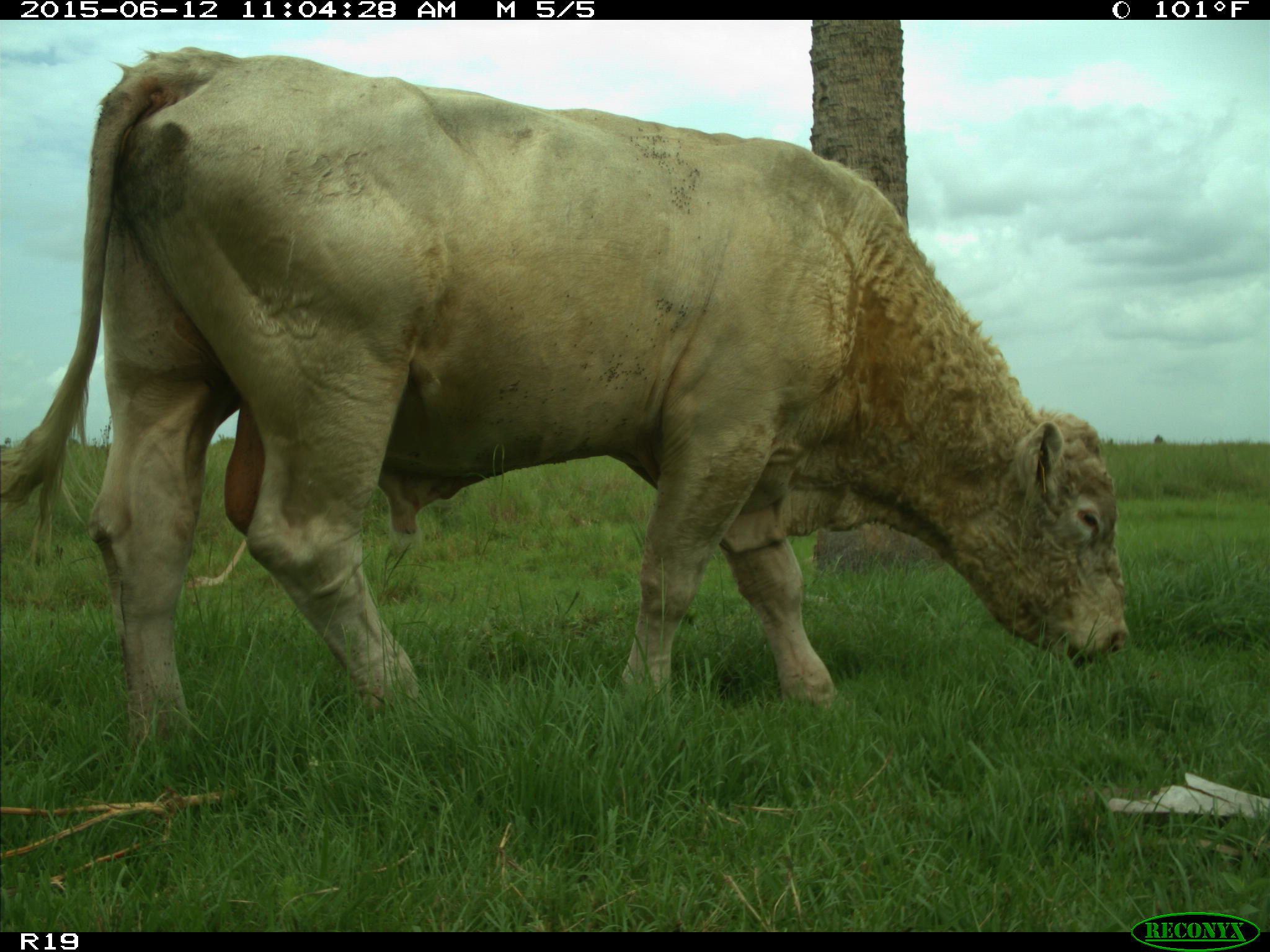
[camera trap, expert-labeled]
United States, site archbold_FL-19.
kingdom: Animalia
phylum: Chordata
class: Mammalia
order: Artiodactyla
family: Bovidae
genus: Bos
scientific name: Bos taurus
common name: domestic cow